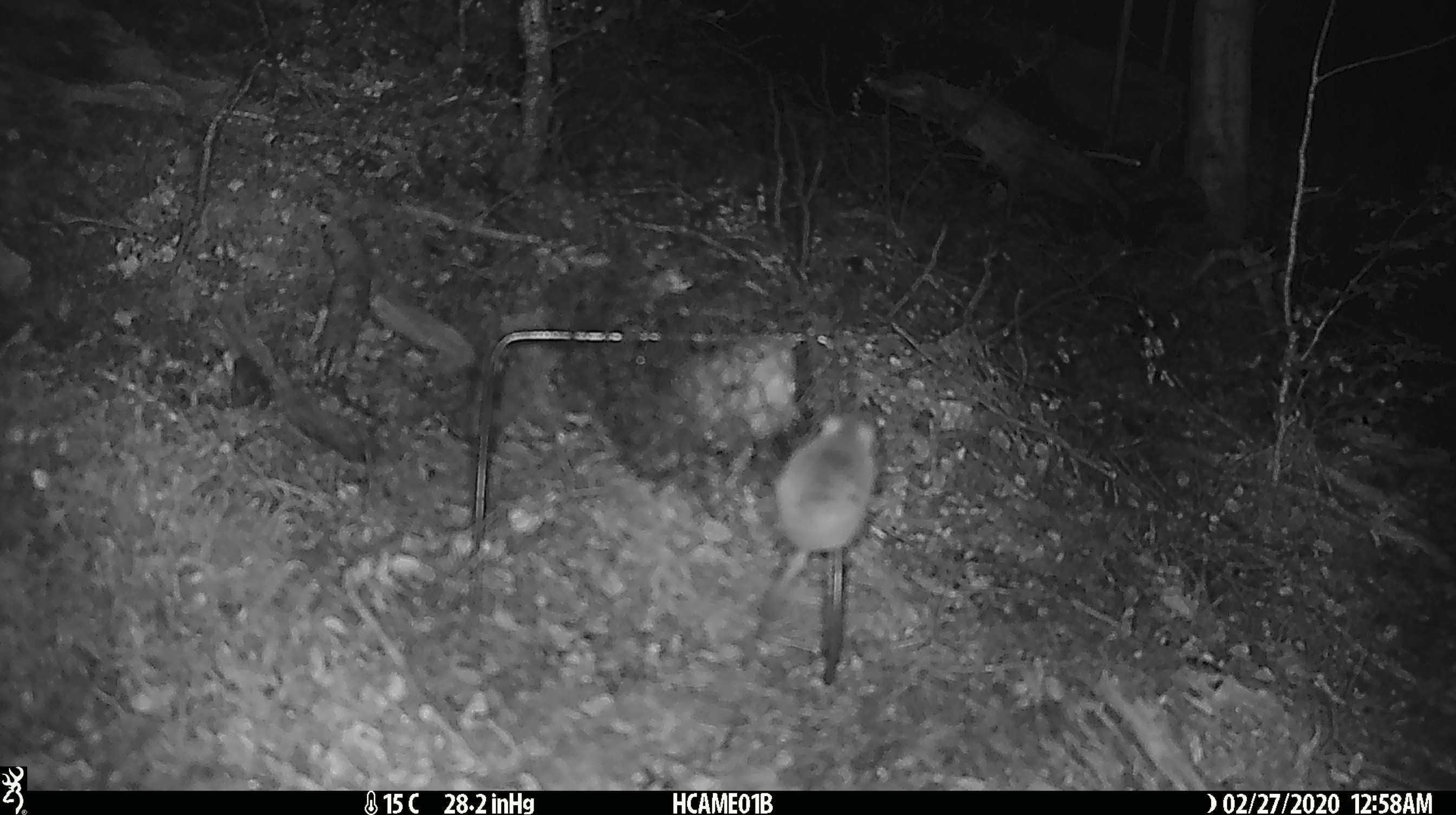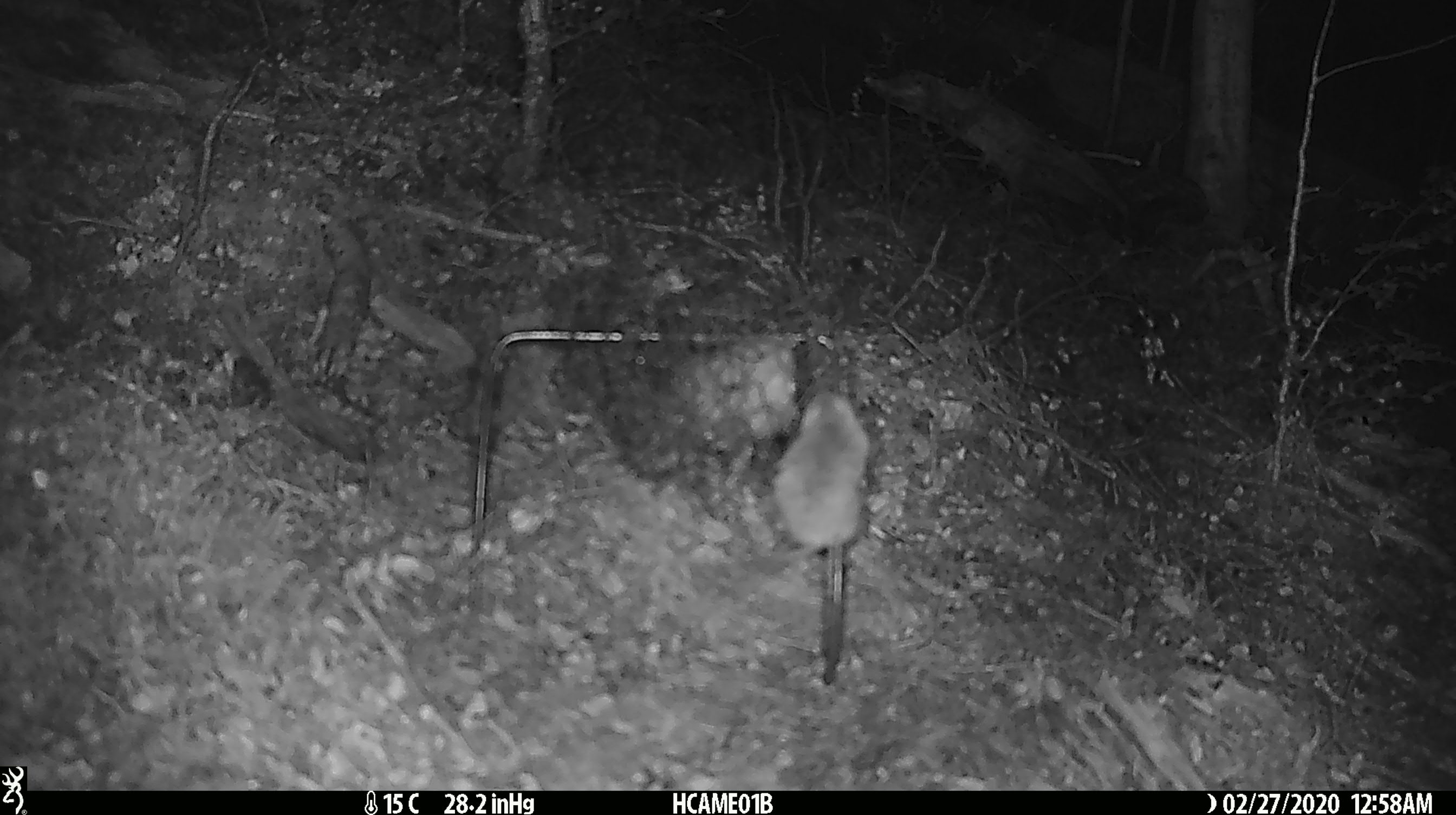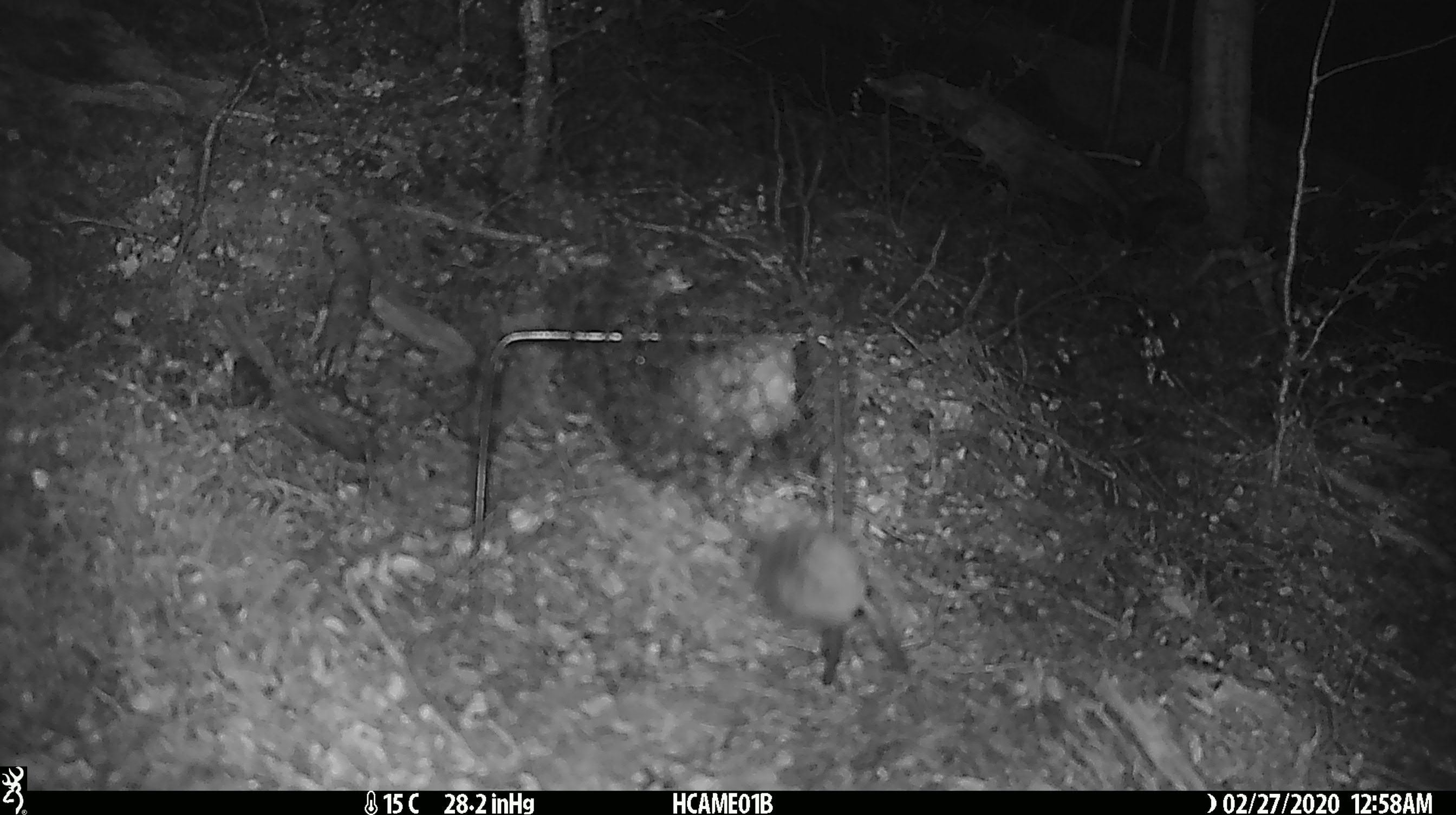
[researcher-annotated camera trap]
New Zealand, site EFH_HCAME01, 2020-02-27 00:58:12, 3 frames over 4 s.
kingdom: Animalia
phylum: Chordata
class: Mammalia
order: Rodentia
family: Muridae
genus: Mus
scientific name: Mus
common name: mouse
Mouse (Mus).